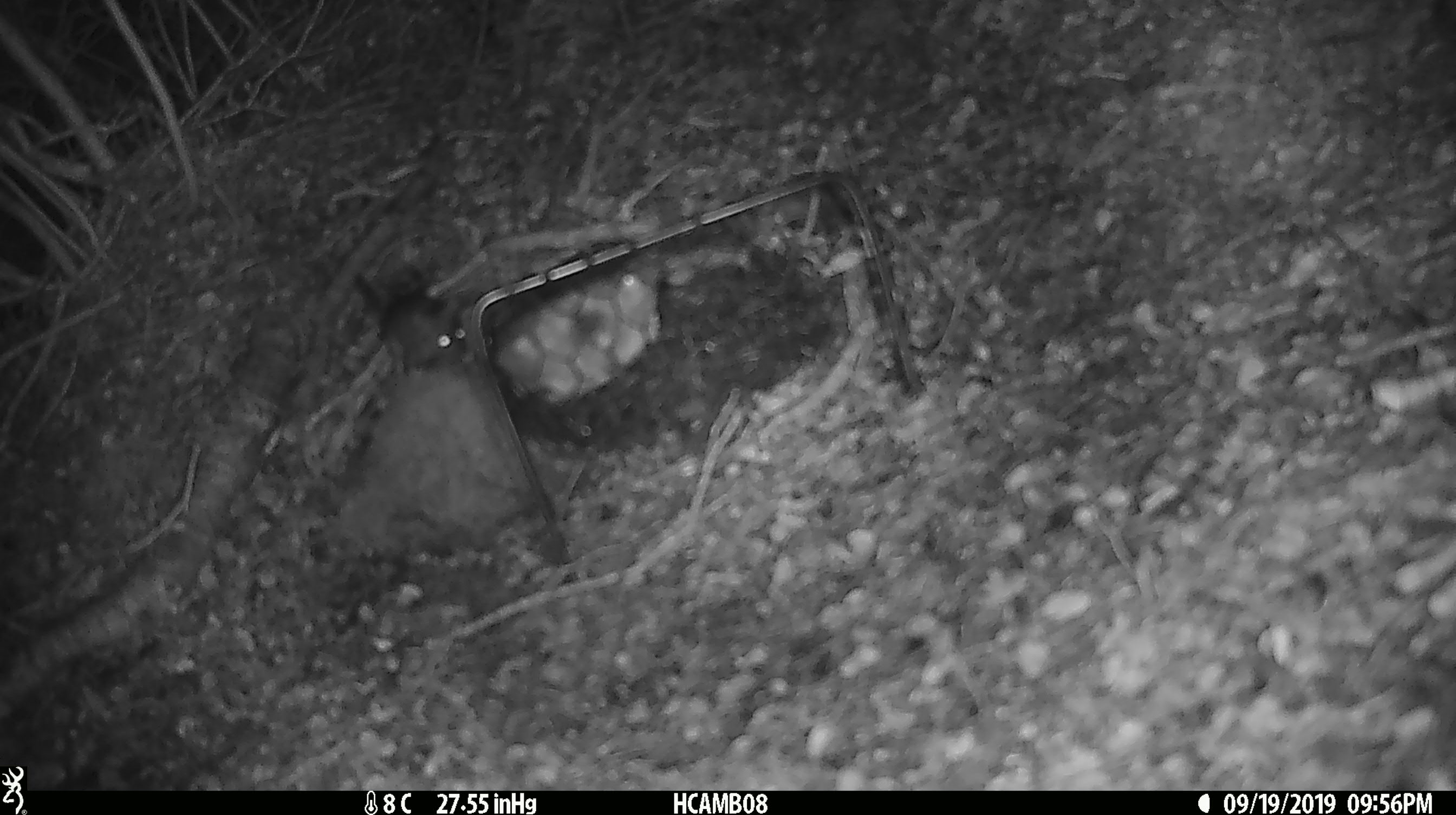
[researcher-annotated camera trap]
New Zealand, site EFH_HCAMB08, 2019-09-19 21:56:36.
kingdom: Animalia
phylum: Chordata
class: Mammalia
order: Rodentia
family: Muridae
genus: Mus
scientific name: Mus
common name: mouse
Mouse (Mus).